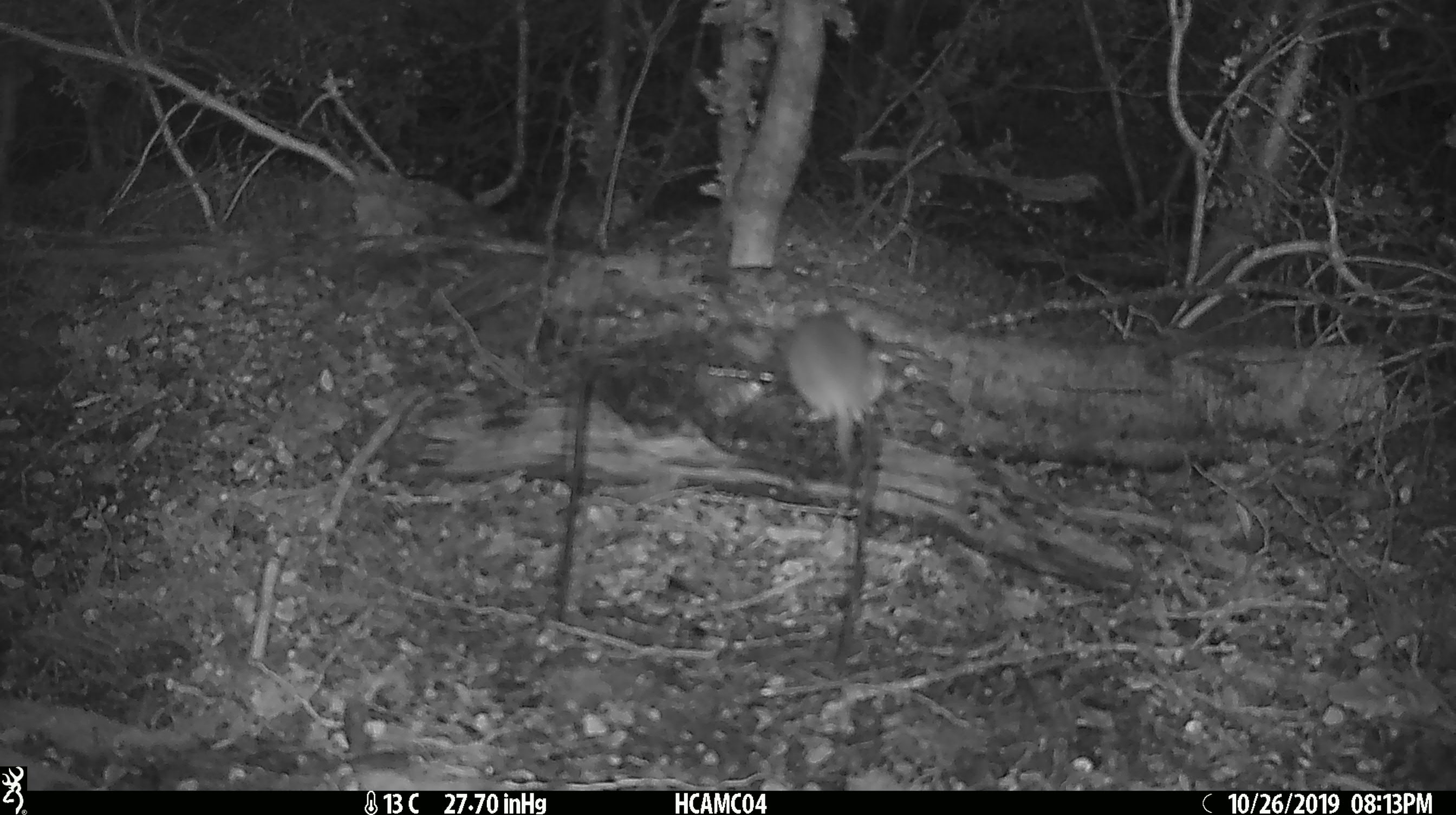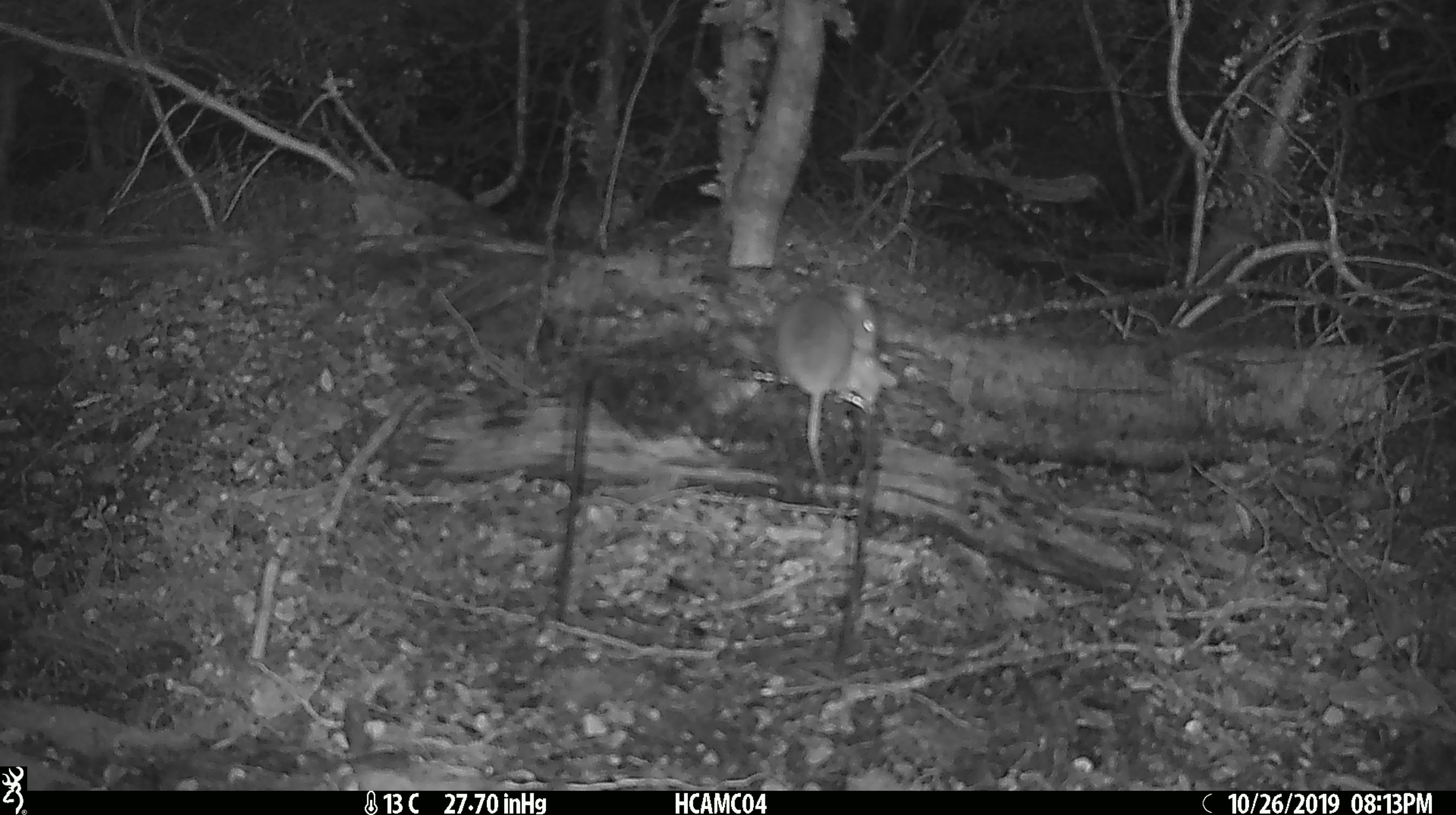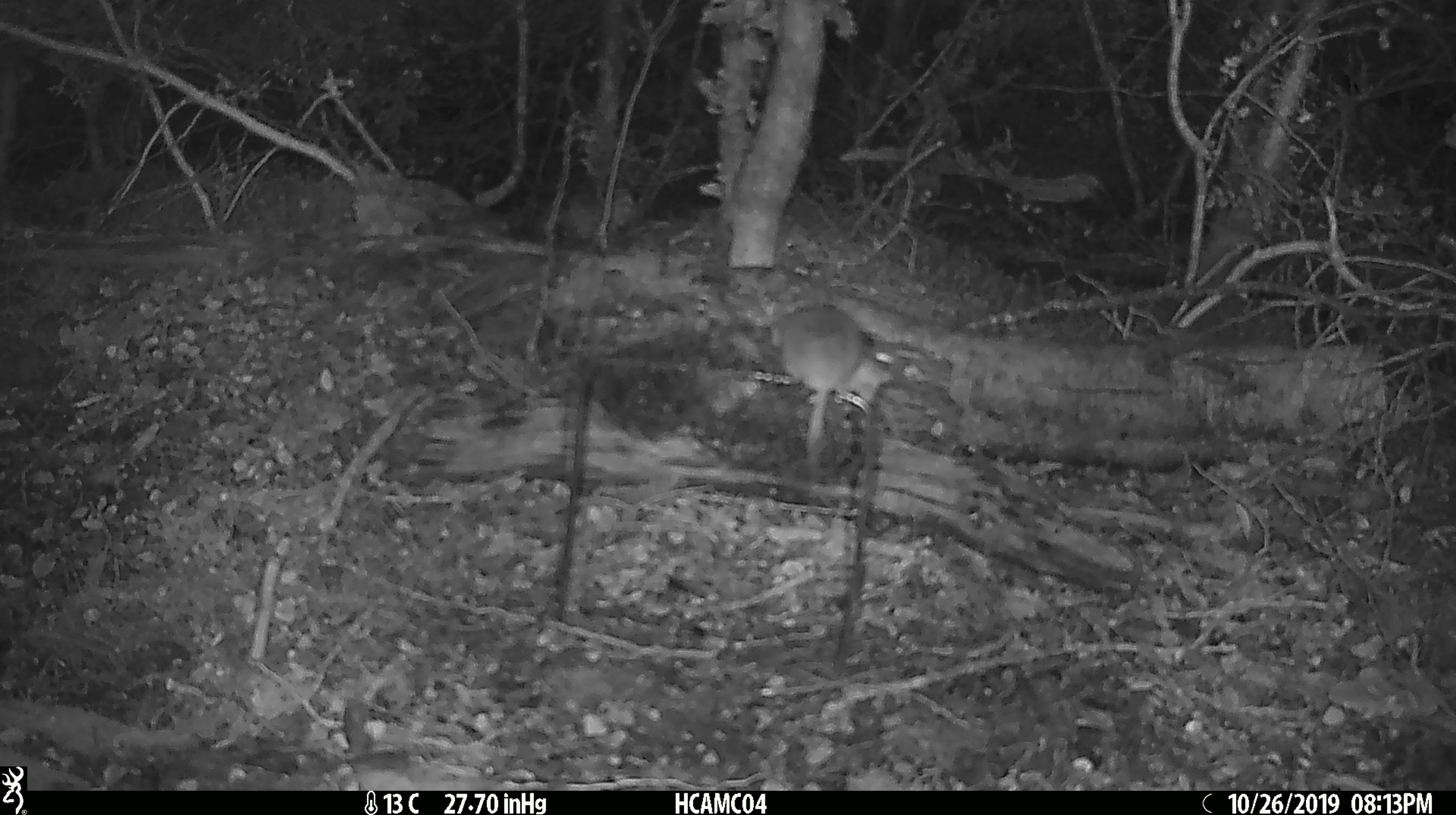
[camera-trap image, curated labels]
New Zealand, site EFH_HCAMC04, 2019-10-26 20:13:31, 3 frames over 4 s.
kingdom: Animalia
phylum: Chordata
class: Mammalia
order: Rodentia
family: Muridae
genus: Mus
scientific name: Mus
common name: mouse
Mouse (Mus).